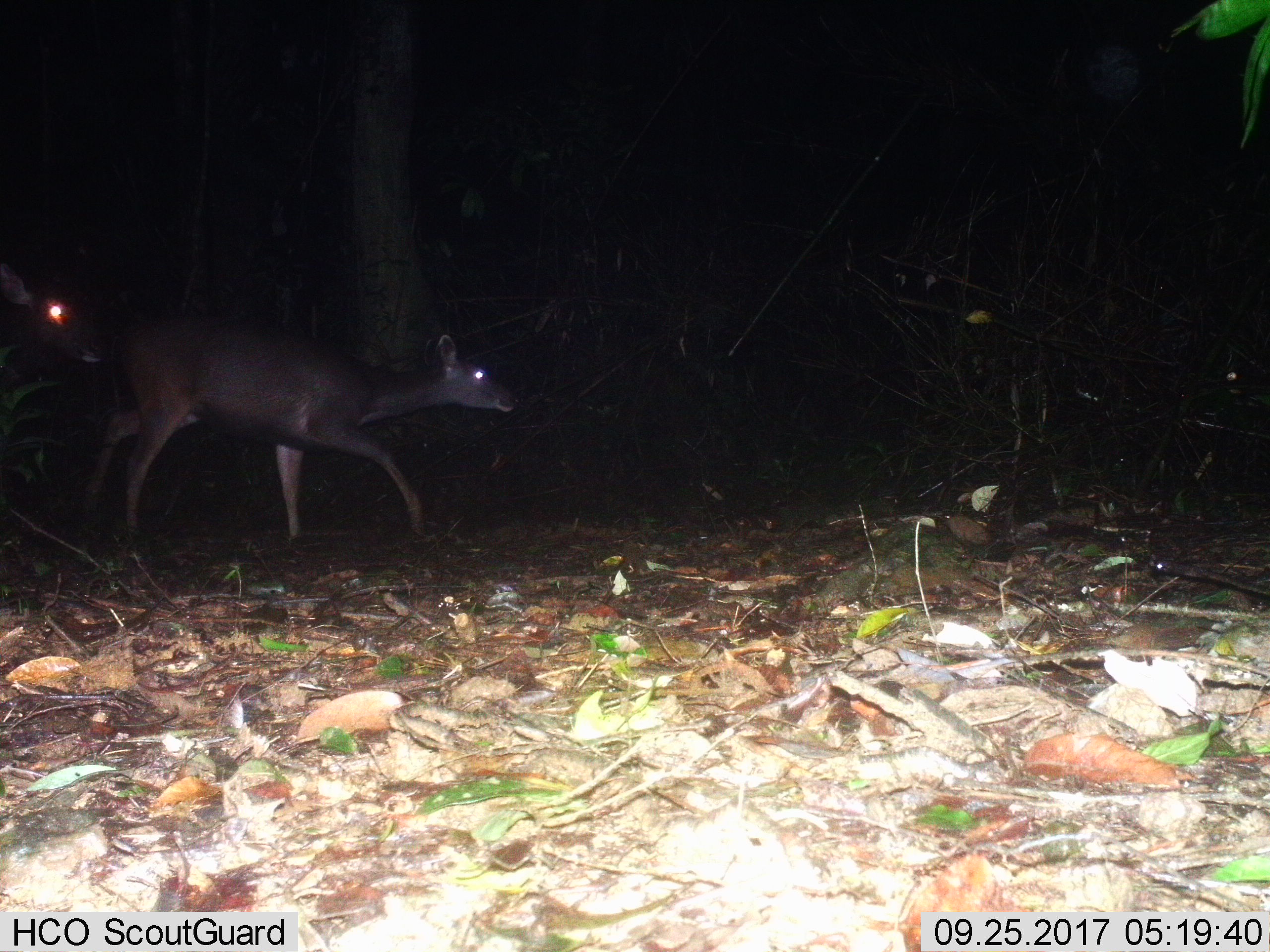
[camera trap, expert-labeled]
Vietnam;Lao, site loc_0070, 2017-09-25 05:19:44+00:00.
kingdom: Animalia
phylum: Chordata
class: Mammalia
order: Artiodactyla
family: Cervidae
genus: Rusa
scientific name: Rusa unicolor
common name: sambar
Sambar (Rusa unicolor). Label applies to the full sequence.